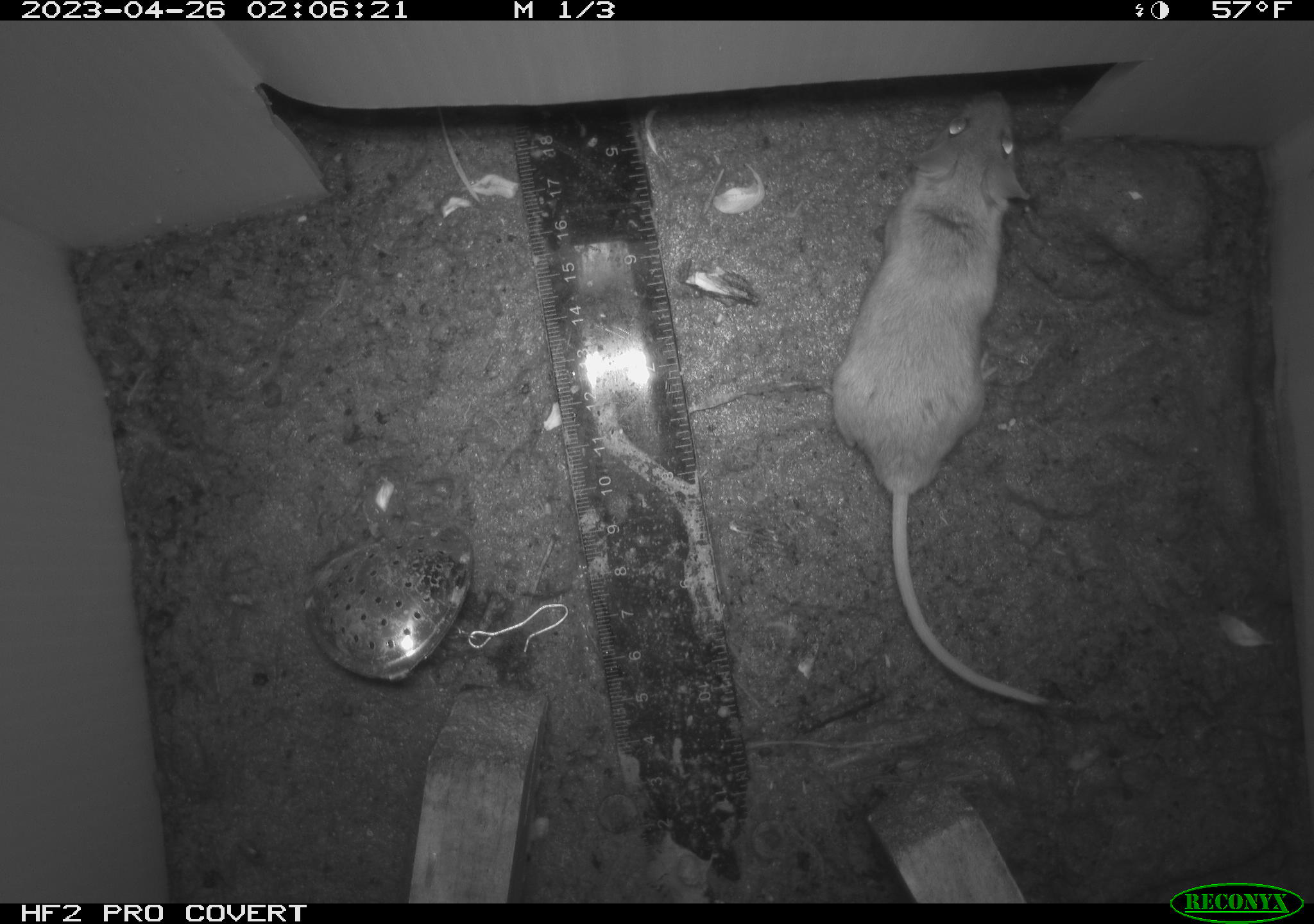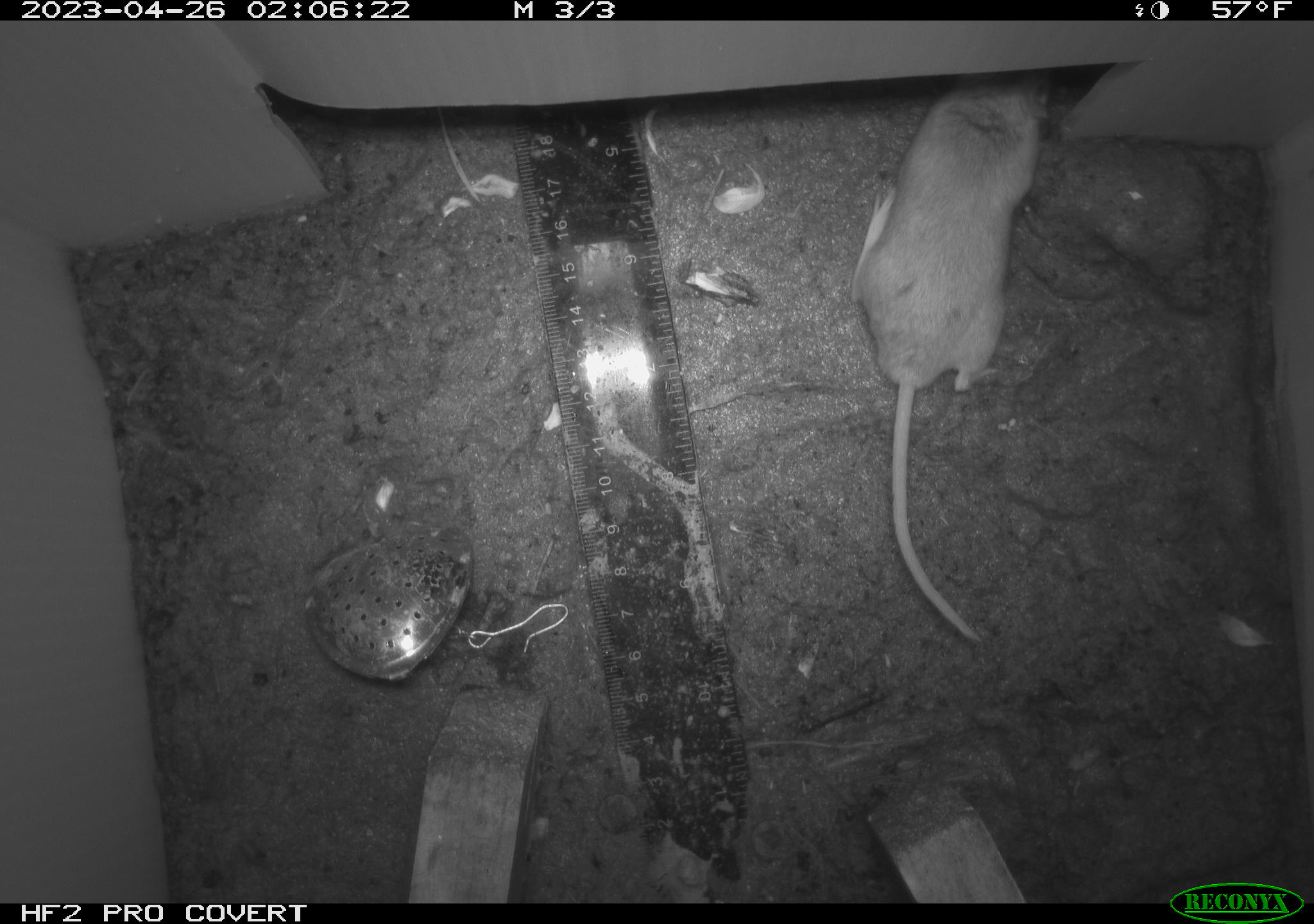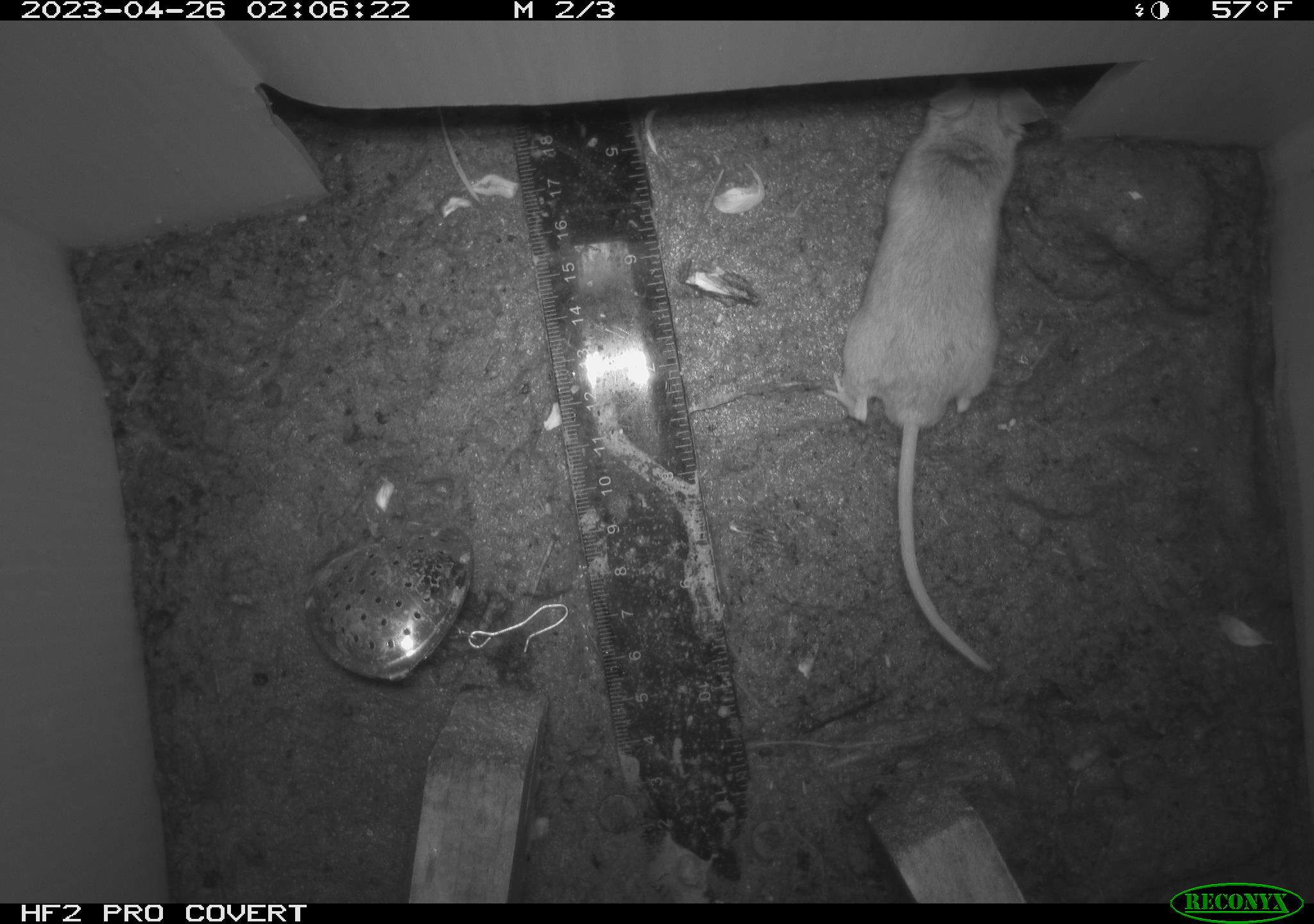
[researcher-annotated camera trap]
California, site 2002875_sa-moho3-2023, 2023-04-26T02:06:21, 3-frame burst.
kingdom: Animalia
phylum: Chordata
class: Mammalia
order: Rodentia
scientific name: Rodentia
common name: mouse species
Mouse species (Rodentia).